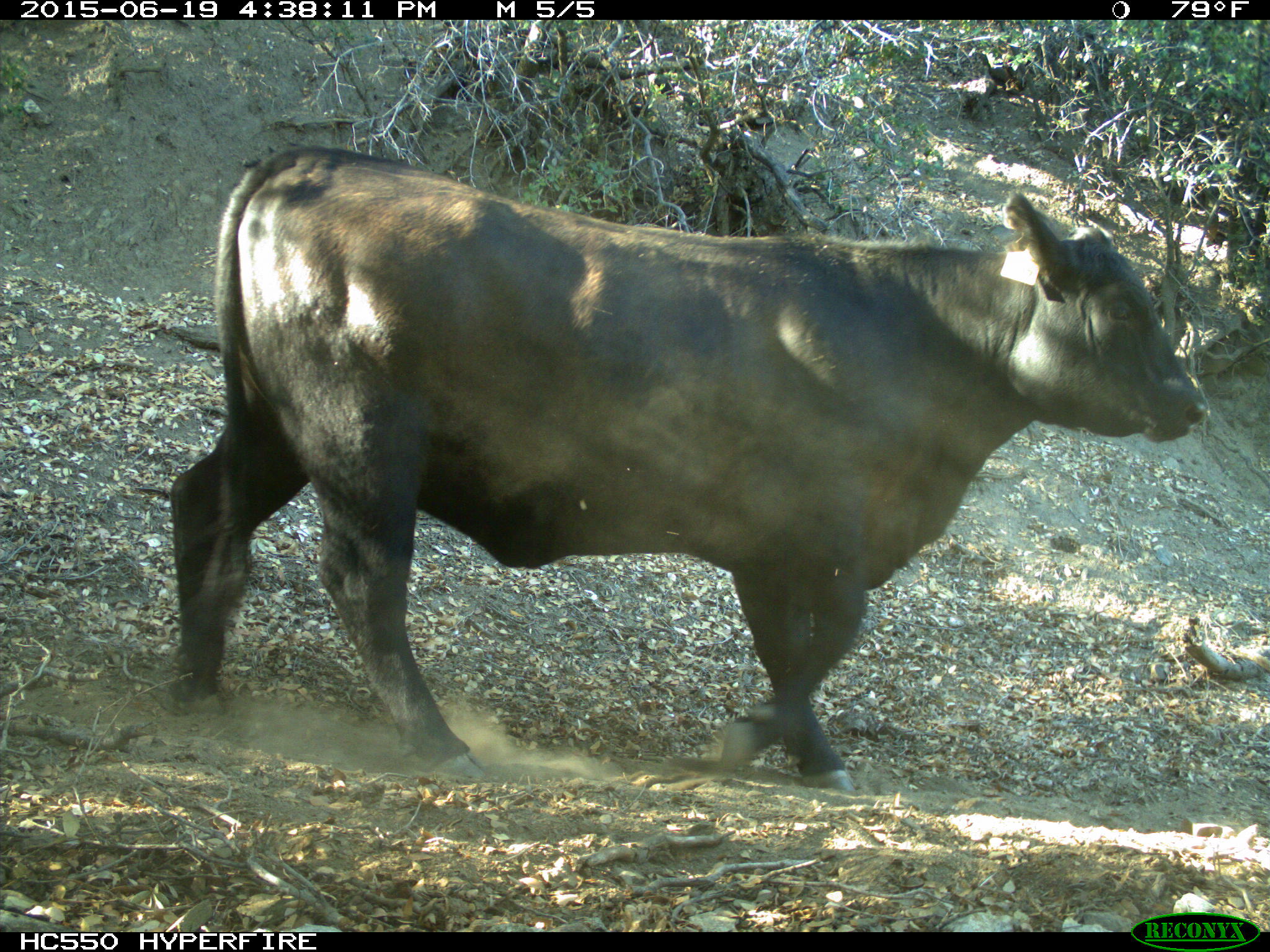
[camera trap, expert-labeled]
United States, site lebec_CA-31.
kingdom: Animalia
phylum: Chordata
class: Mammalia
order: Artiodactyla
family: Bovidae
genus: Bos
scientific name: Bos taurus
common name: domestic cow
Bos taurus (domestic cow).